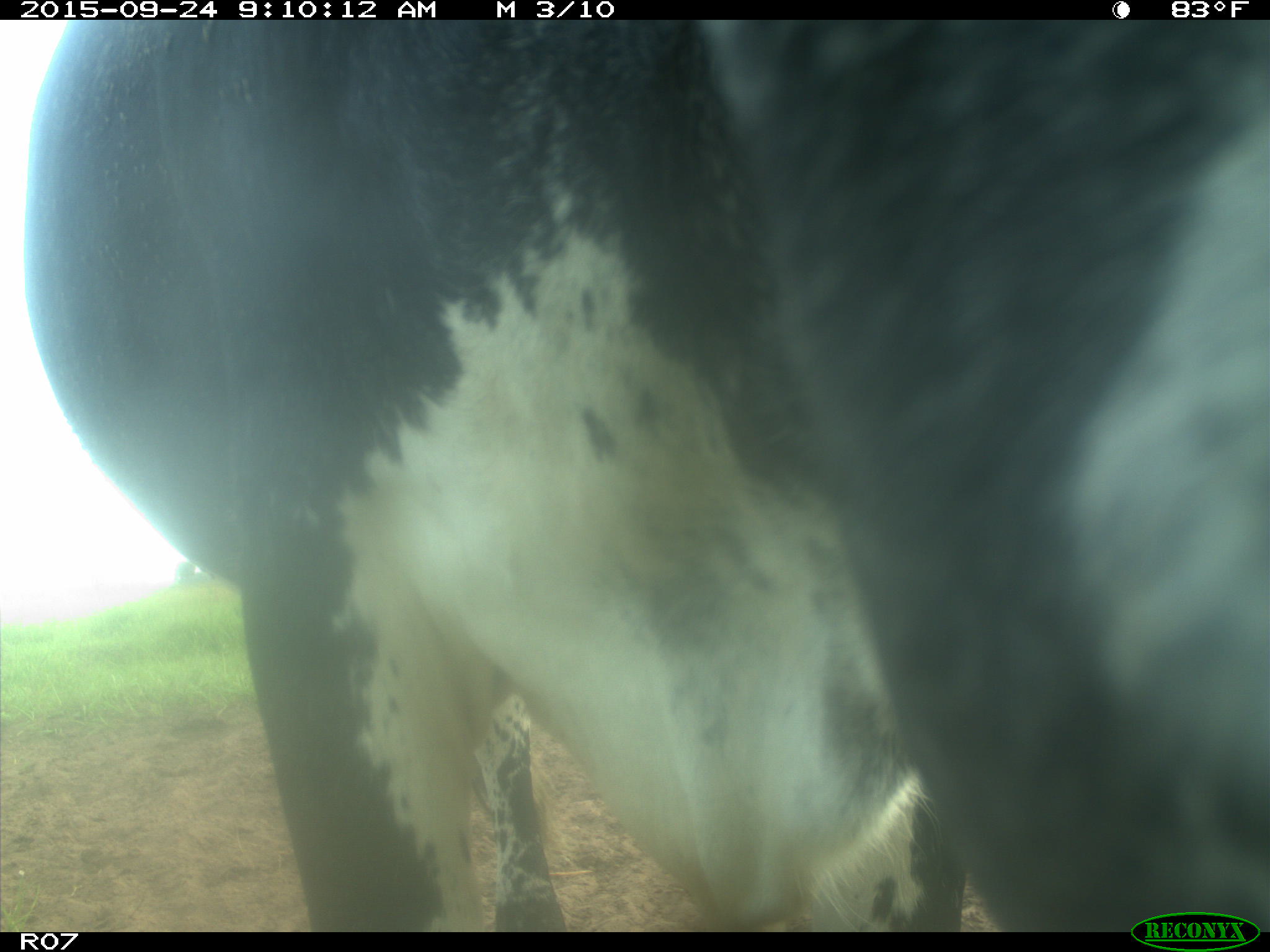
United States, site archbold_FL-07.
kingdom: Animalia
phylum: Chordata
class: Mammalia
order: Artiodactyla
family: Bovidae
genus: Bos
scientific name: Bos taurus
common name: domestic cow